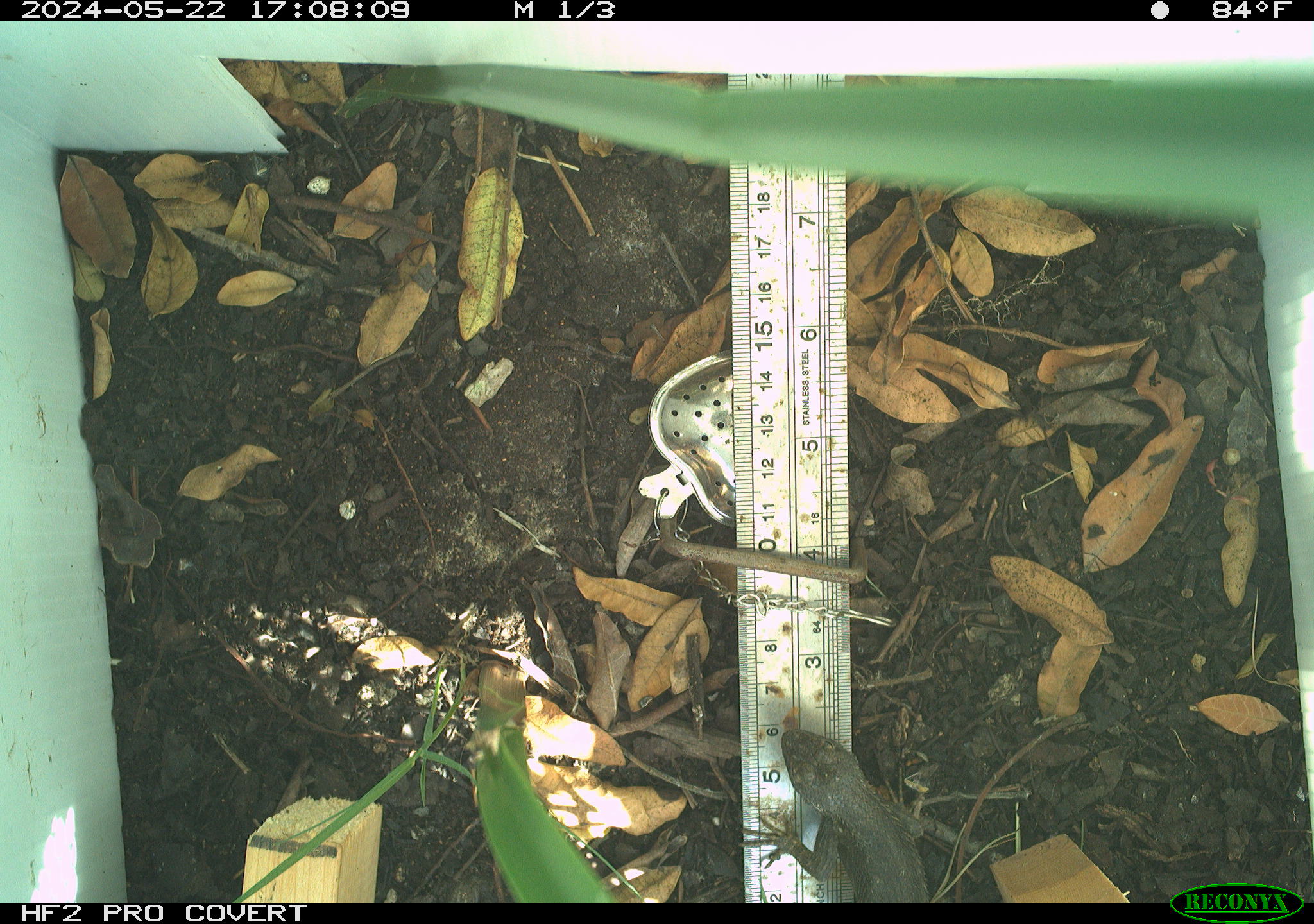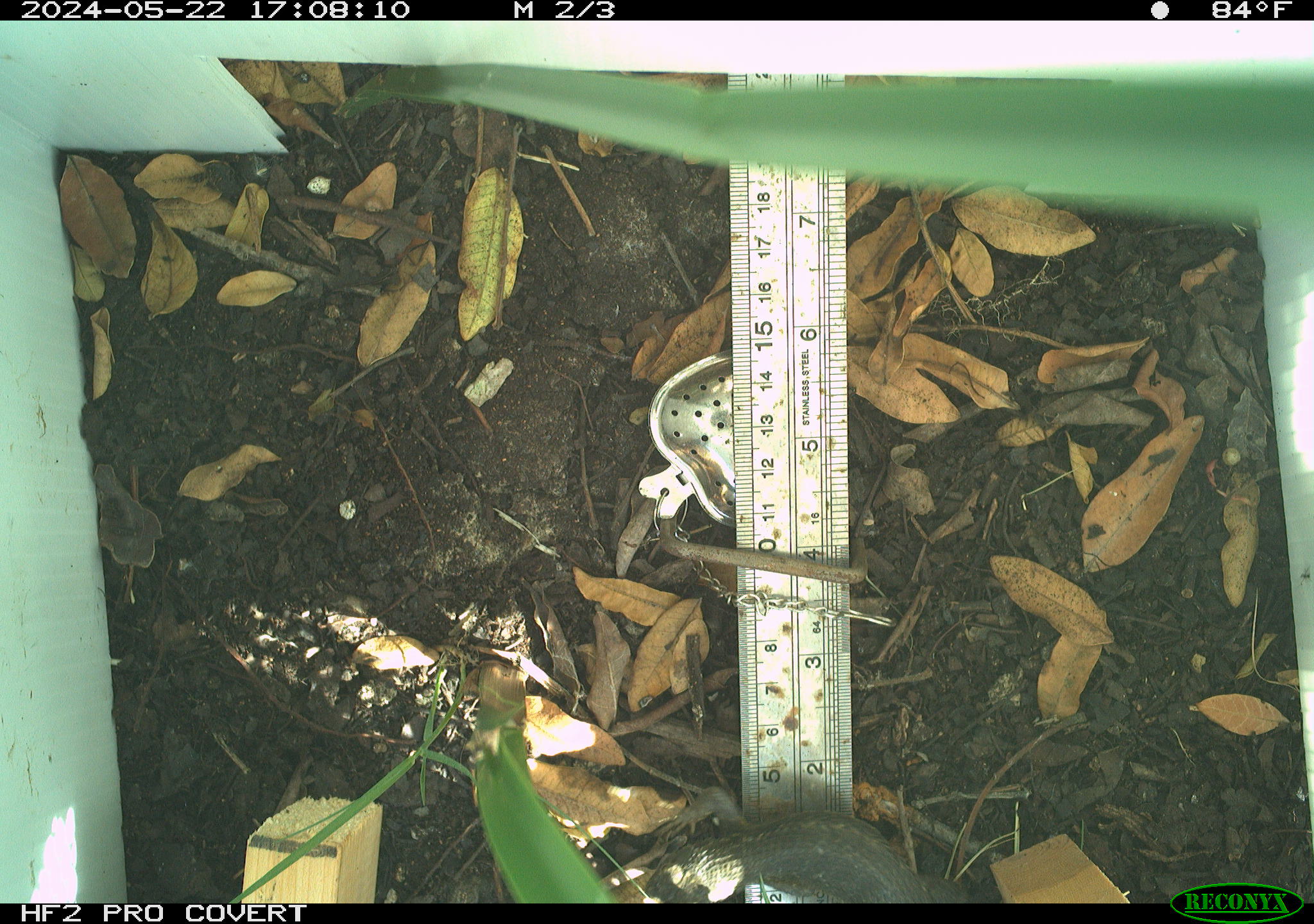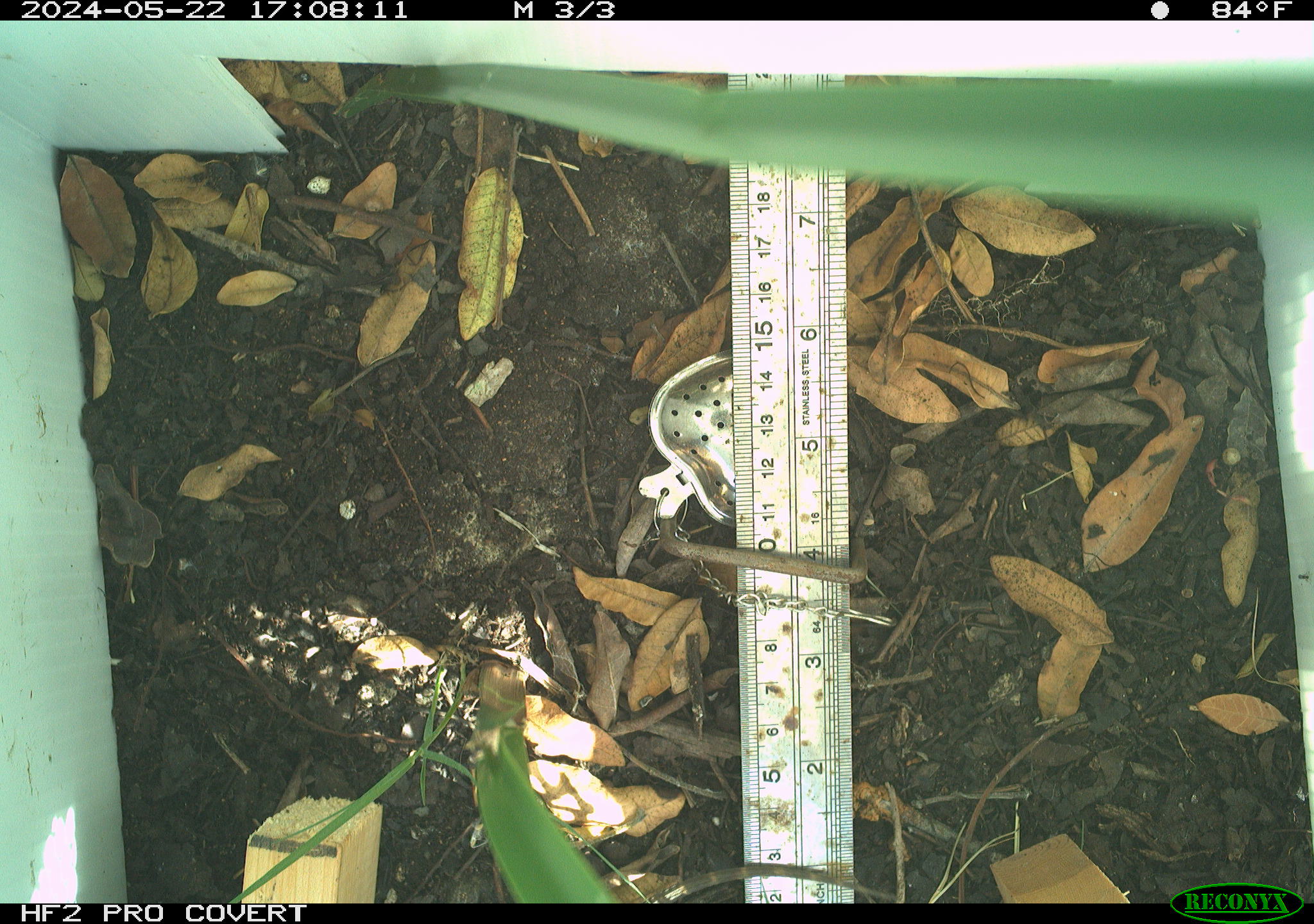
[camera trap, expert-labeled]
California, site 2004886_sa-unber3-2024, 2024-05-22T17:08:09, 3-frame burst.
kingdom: Animalia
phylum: Chordata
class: Reptilia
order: Squamata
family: Phrynosomatidae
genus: Sceloporus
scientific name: Sceloporus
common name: spiny lizards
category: sceloporus species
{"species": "sceloporus species (spiny lizards) (Sceloporus)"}